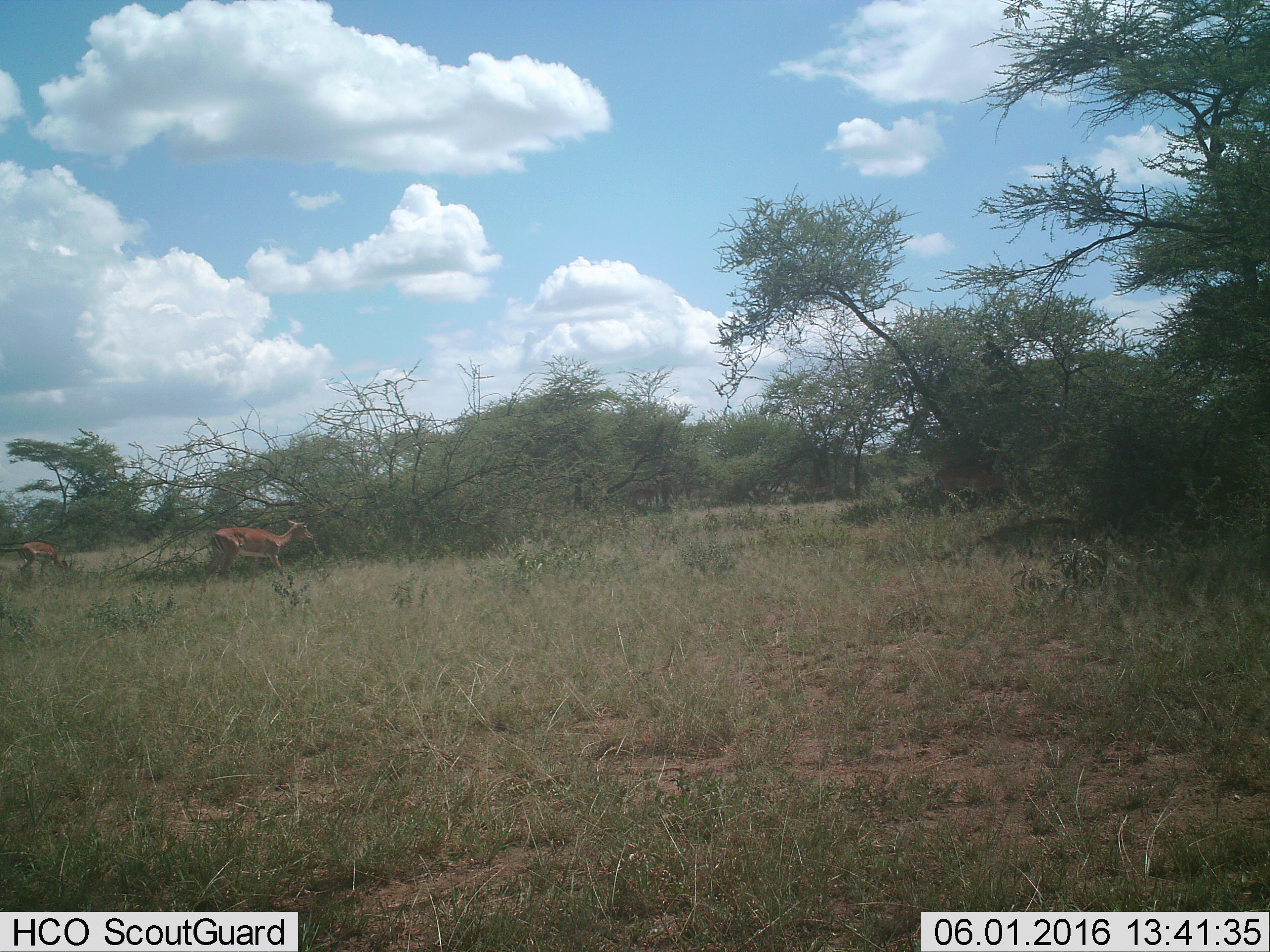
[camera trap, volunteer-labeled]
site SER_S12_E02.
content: unidentified animal